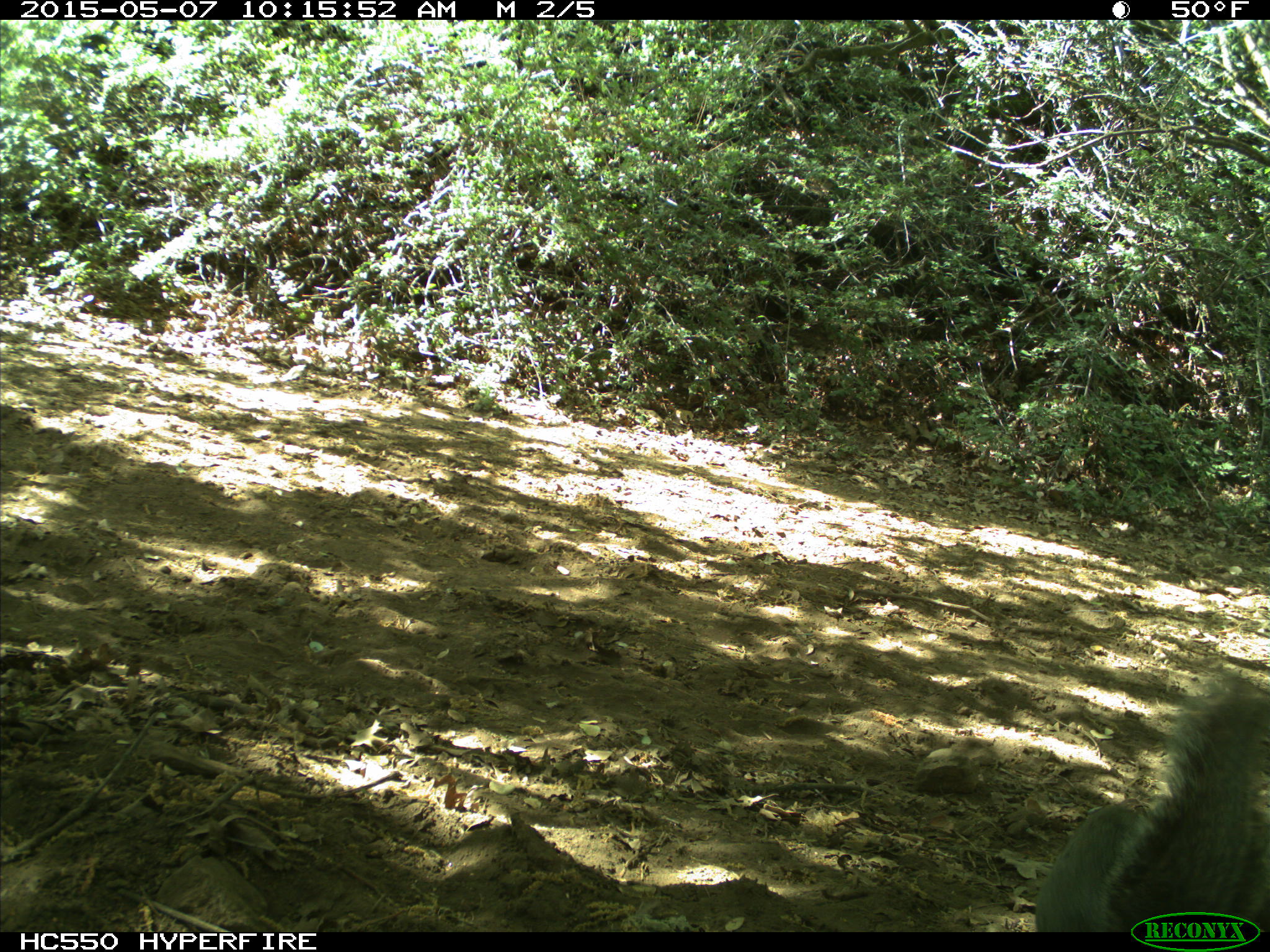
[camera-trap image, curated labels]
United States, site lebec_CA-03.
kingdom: Animalia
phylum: Chordata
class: Mammalia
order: Rodentia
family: Sciuridae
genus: Sciurus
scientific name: Sciurus carolinensis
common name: eastern gray squirrel